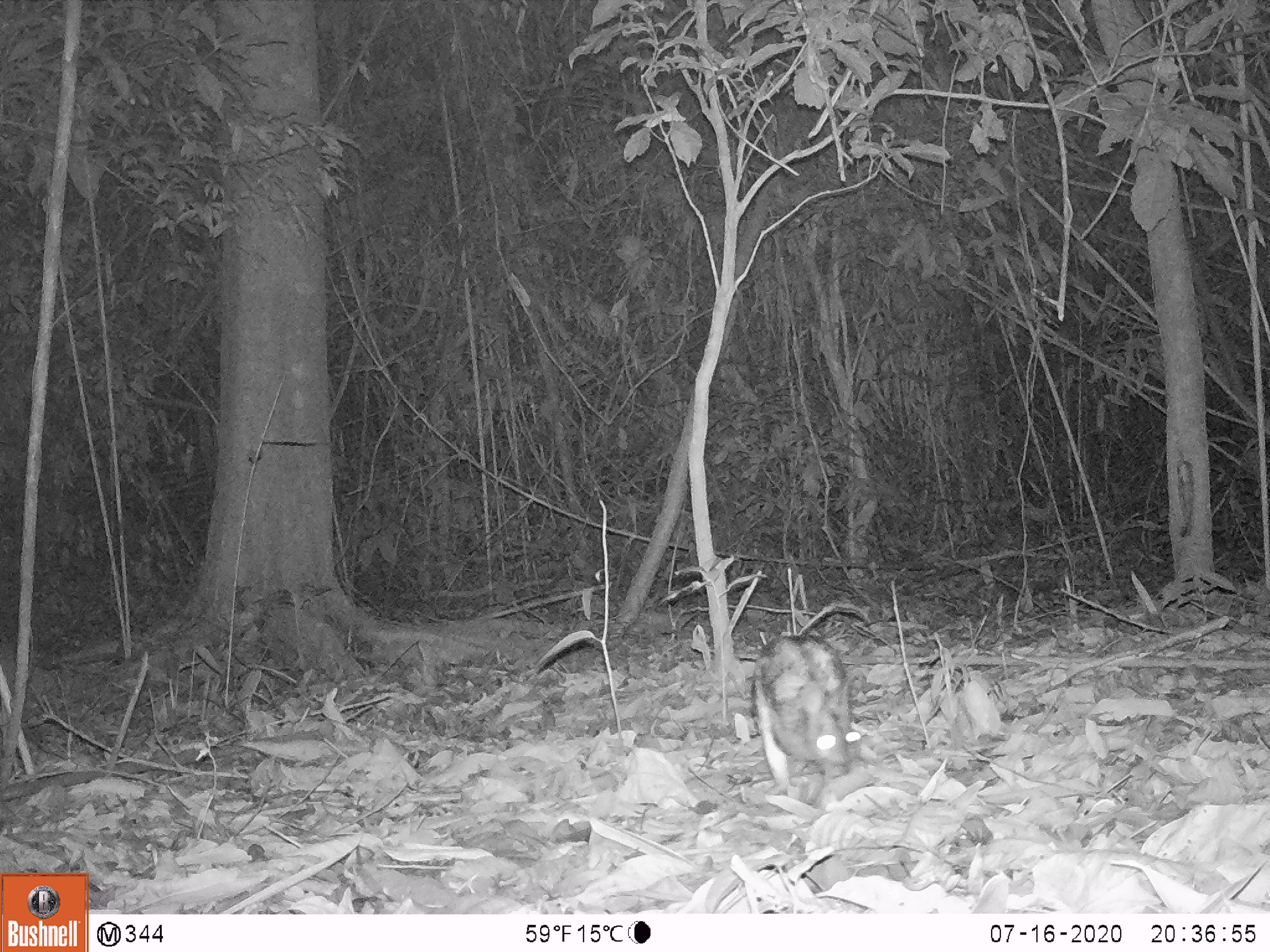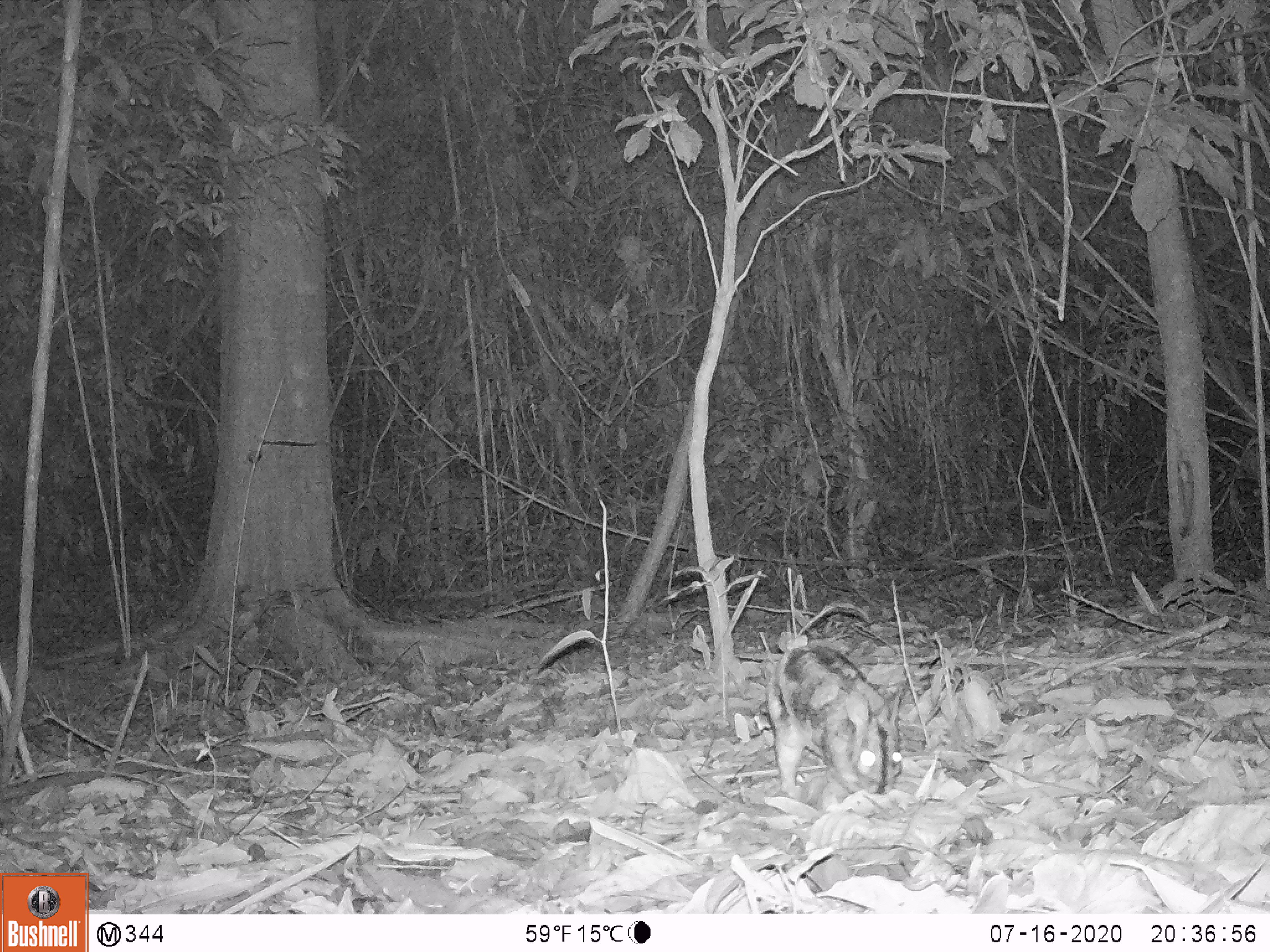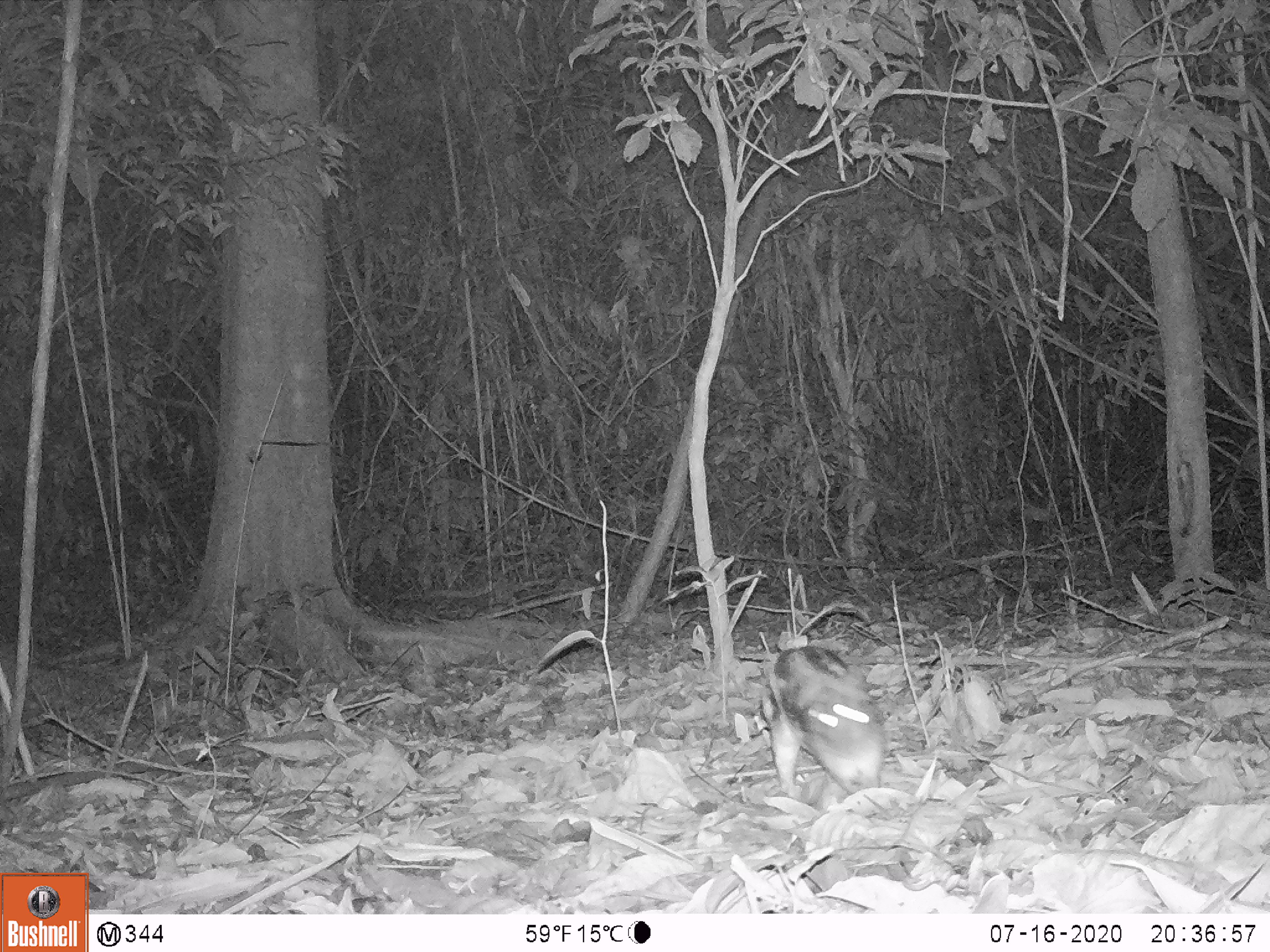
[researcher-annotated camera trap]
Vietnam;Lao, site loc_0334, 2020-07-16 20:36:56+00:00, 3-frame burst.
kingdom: Animalia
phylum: Chordata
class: Mammalia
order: Lagomorpha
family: Leporidae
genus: Nesolagus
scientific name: Nesolagus timminsi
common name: annamite striped rabbit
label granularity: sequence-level